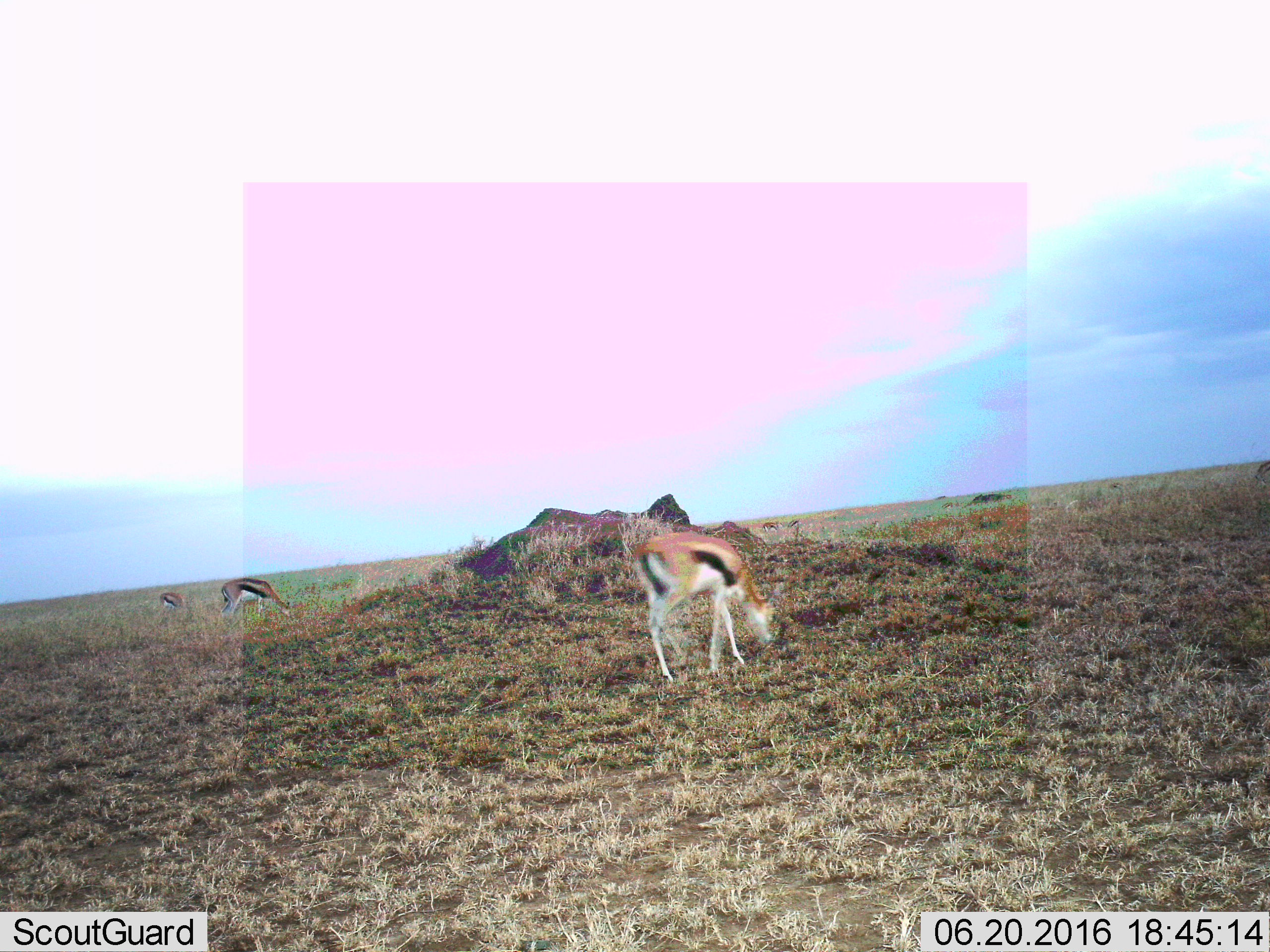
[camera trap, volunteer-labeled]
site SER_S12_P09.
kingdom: Animalia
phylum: Chordata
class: Mammalia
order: Artiodactyla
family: Bovidae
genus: Eudorcas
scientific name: Eudorcas thomsonii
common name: thomson's gazelle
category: gazellethomsons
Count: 7.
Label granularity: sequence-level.